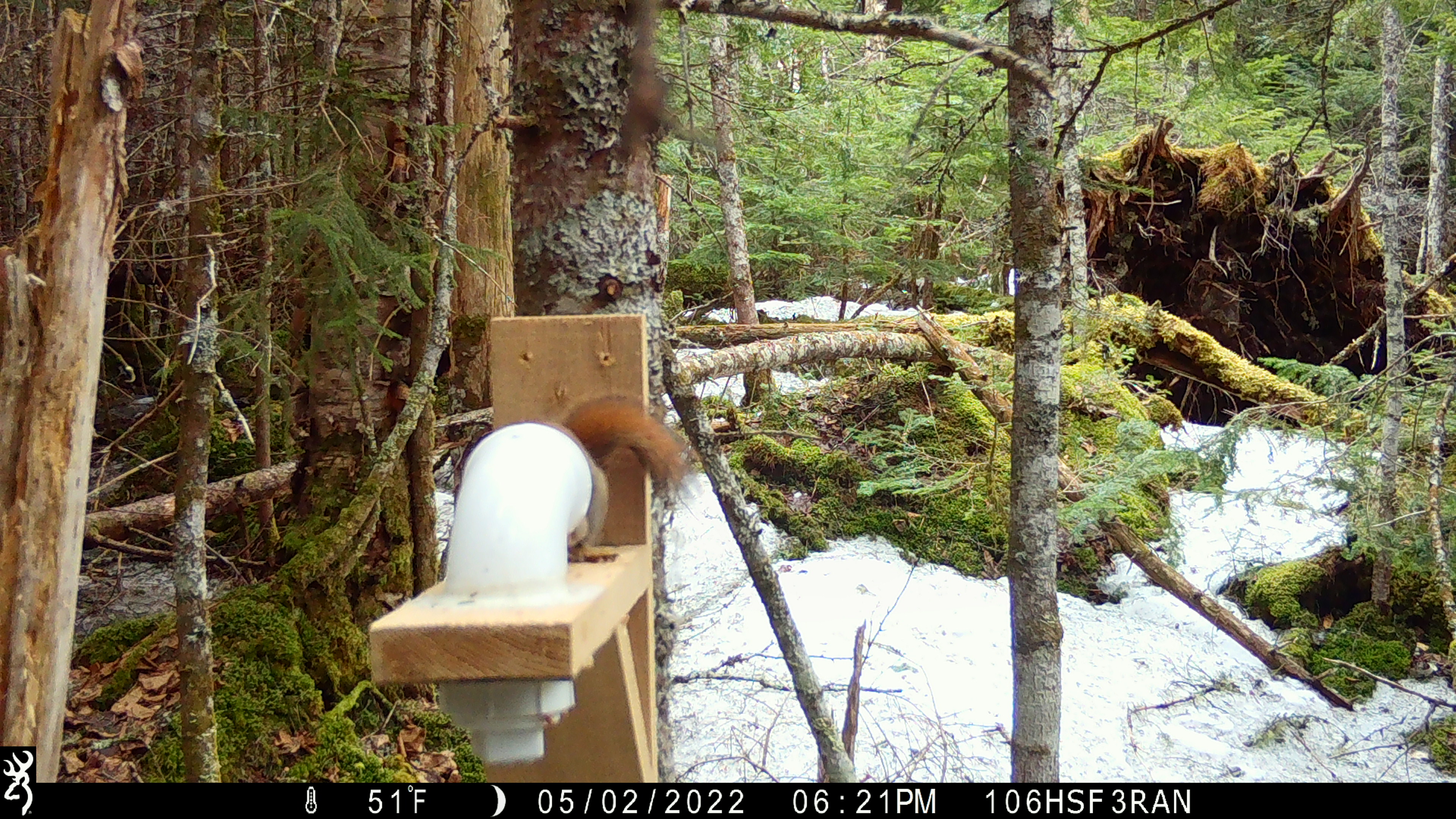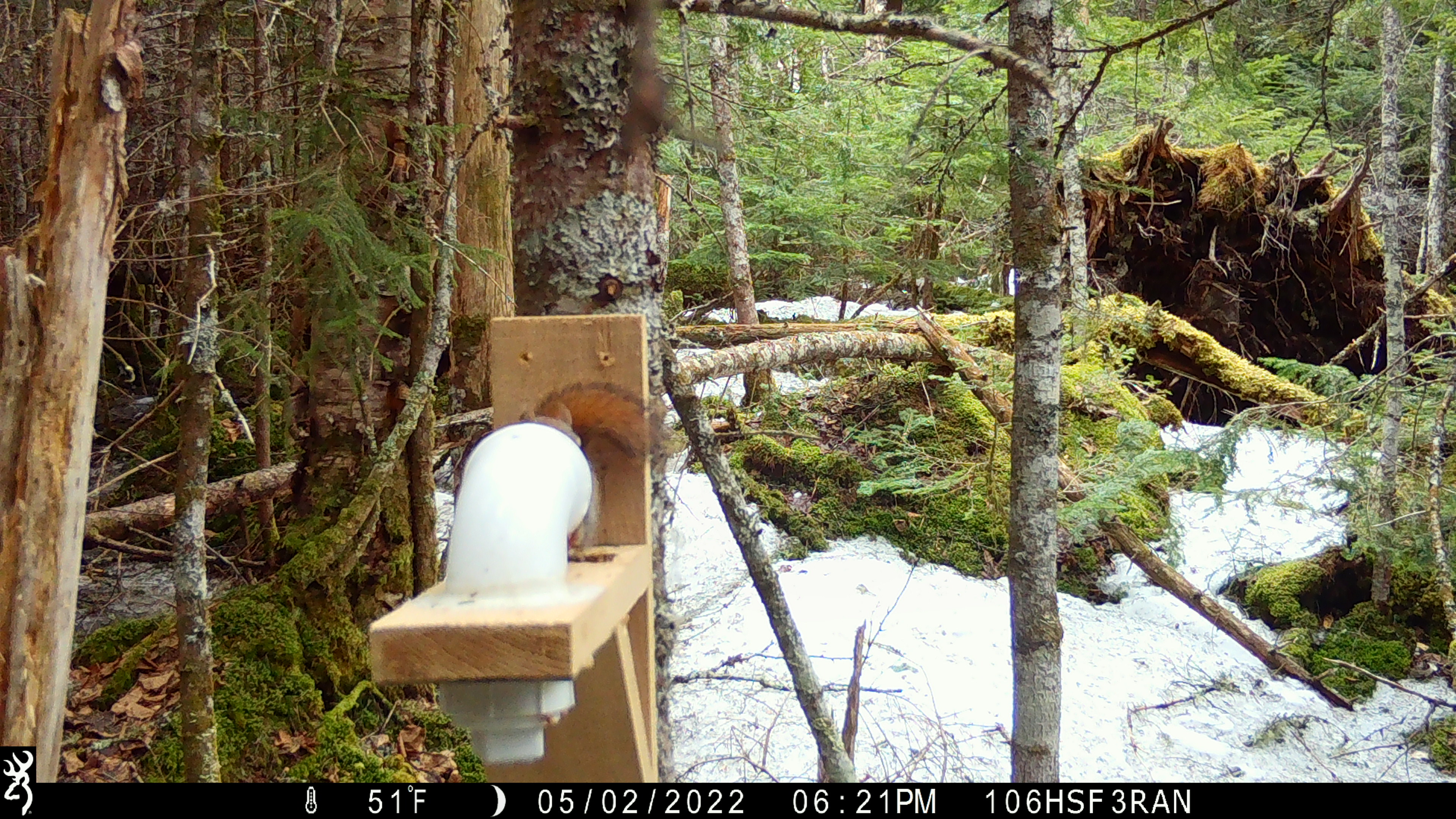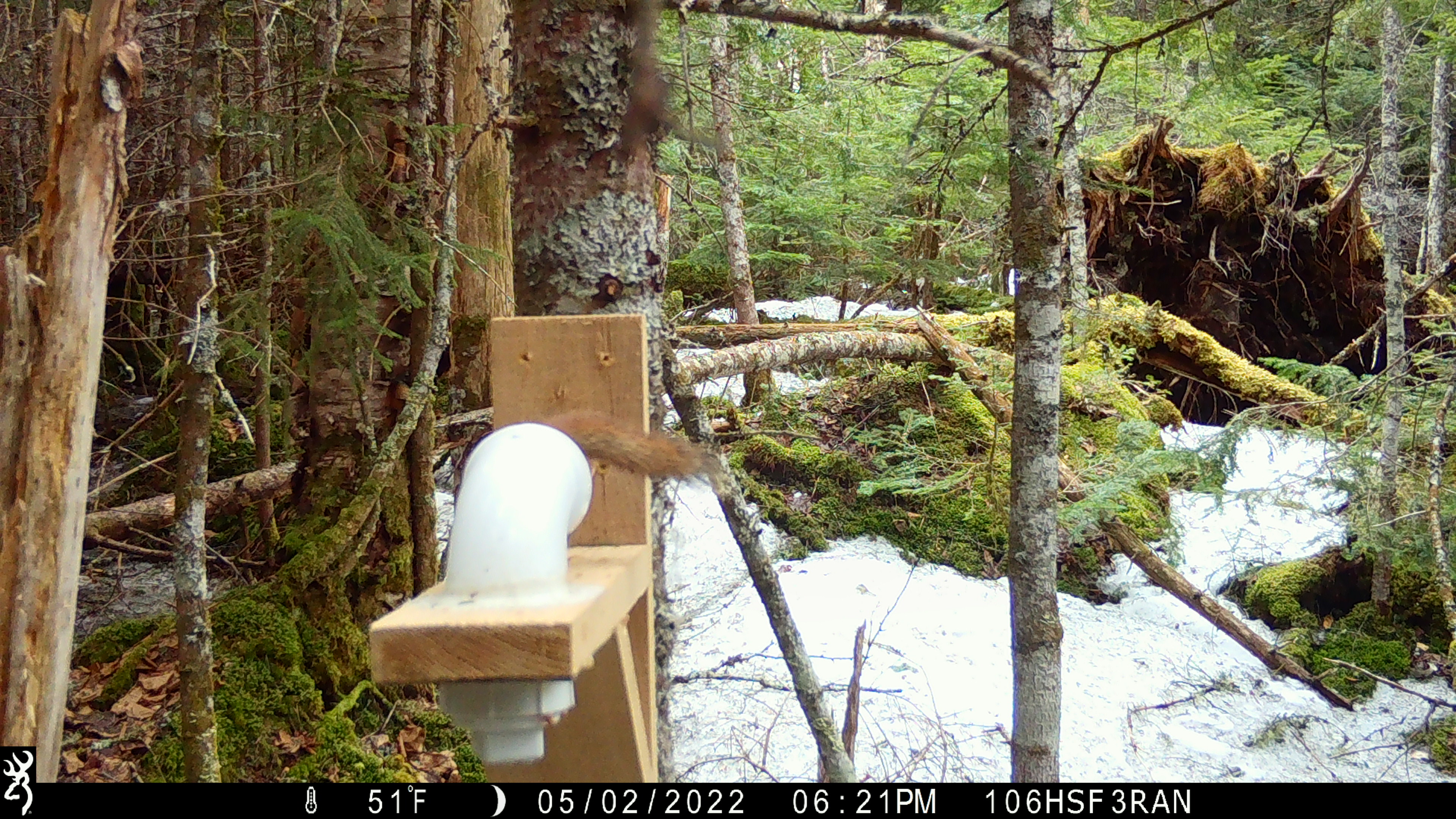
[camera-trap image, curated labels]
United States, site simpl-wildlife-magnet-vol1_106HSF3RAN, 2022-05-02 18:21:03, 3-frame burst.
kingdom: Animalia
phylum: Chordata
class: Mammalia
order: Rodentia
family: Sciuridae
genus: Tamiasciurus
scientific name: Tamiasciurus hudsonicus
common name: red squirrel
Red squirrel (Tamiasciurus hudsonicus).